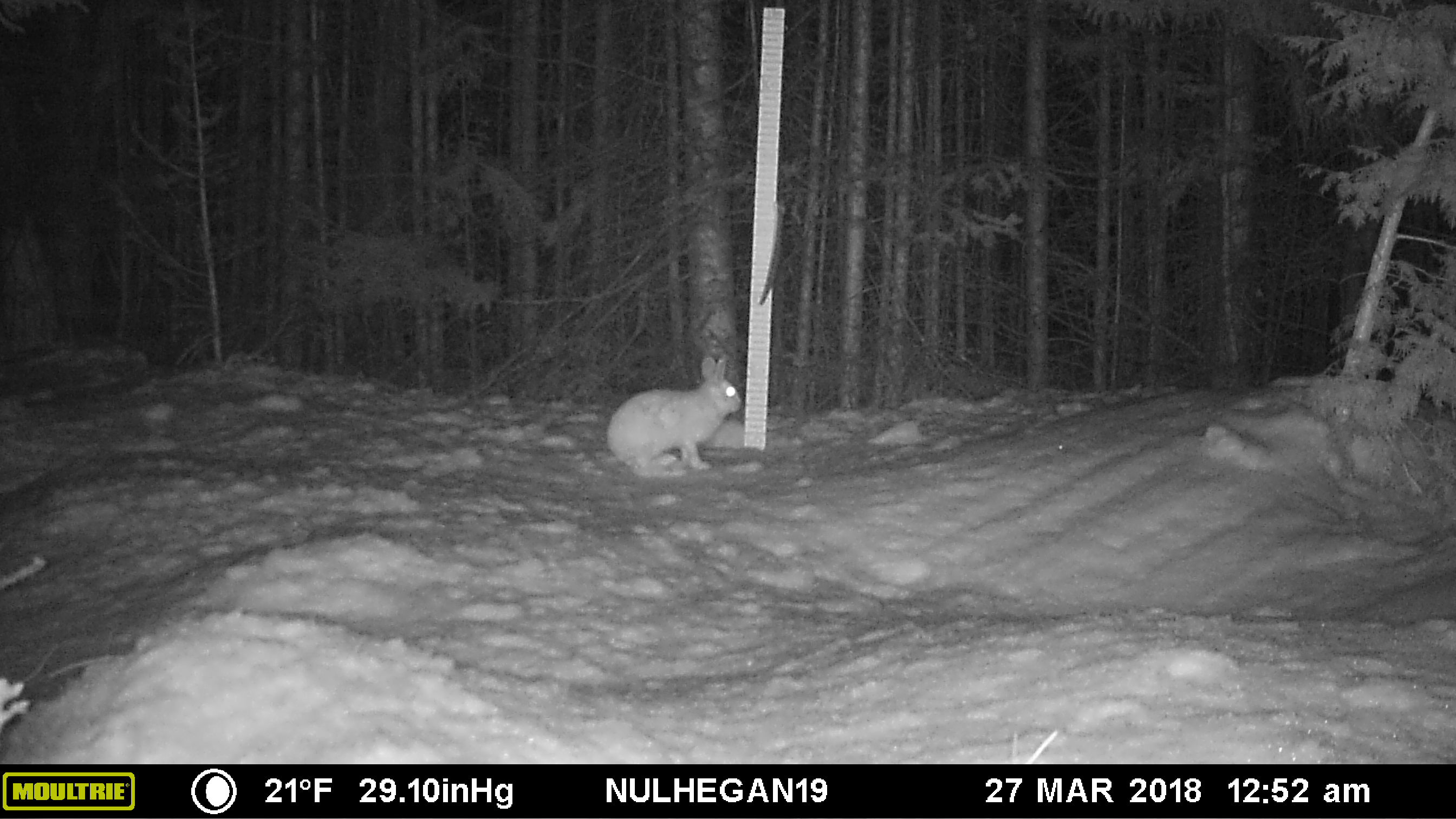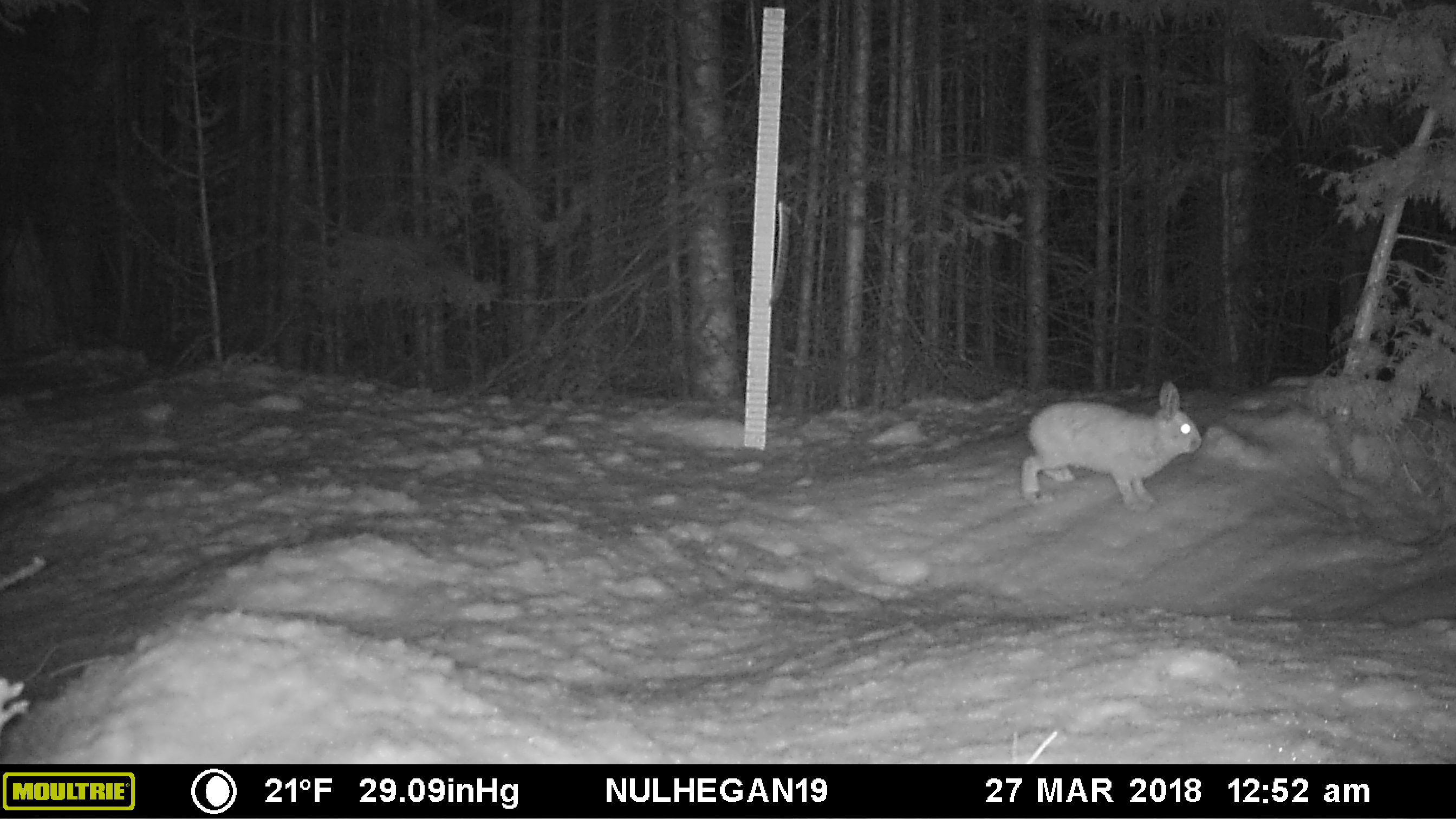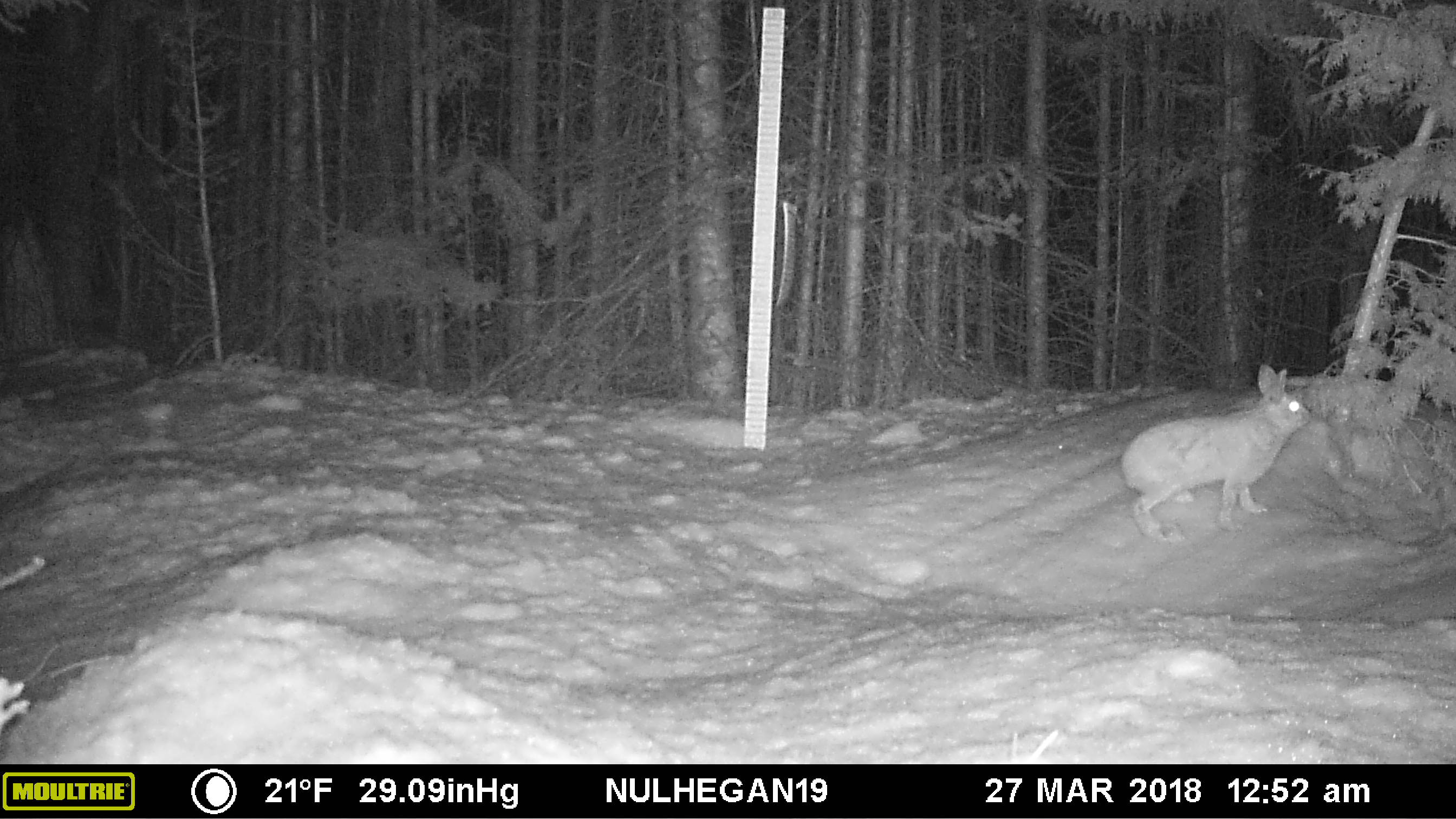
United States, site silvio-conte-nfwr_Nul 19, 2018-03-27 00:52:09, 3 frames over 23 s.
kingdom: Animalia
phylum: Chordata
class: Mammalia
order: Lagomorpha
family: Leporidae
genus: Lepus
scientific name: Lepus americanus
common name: snowshoe hare